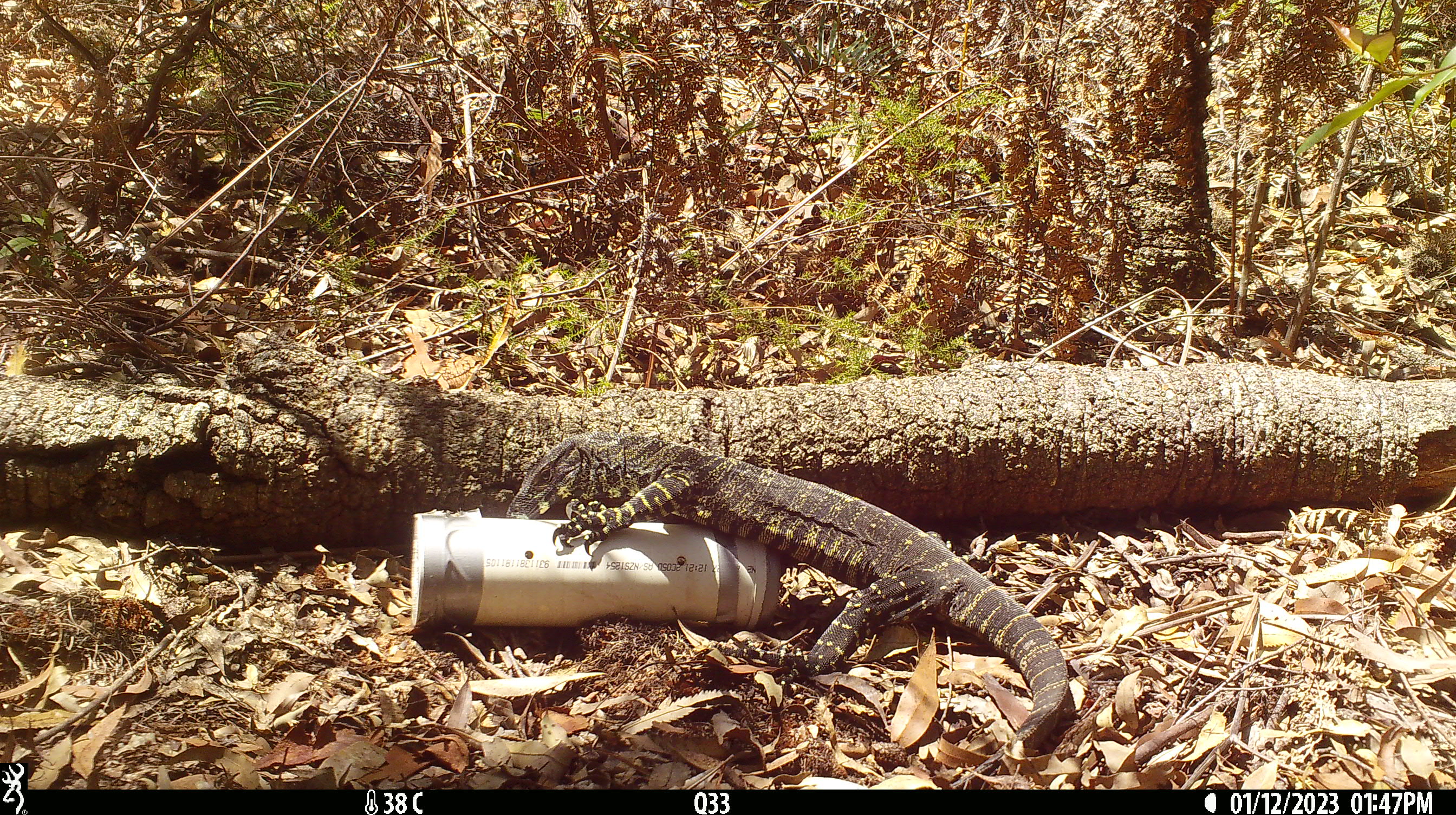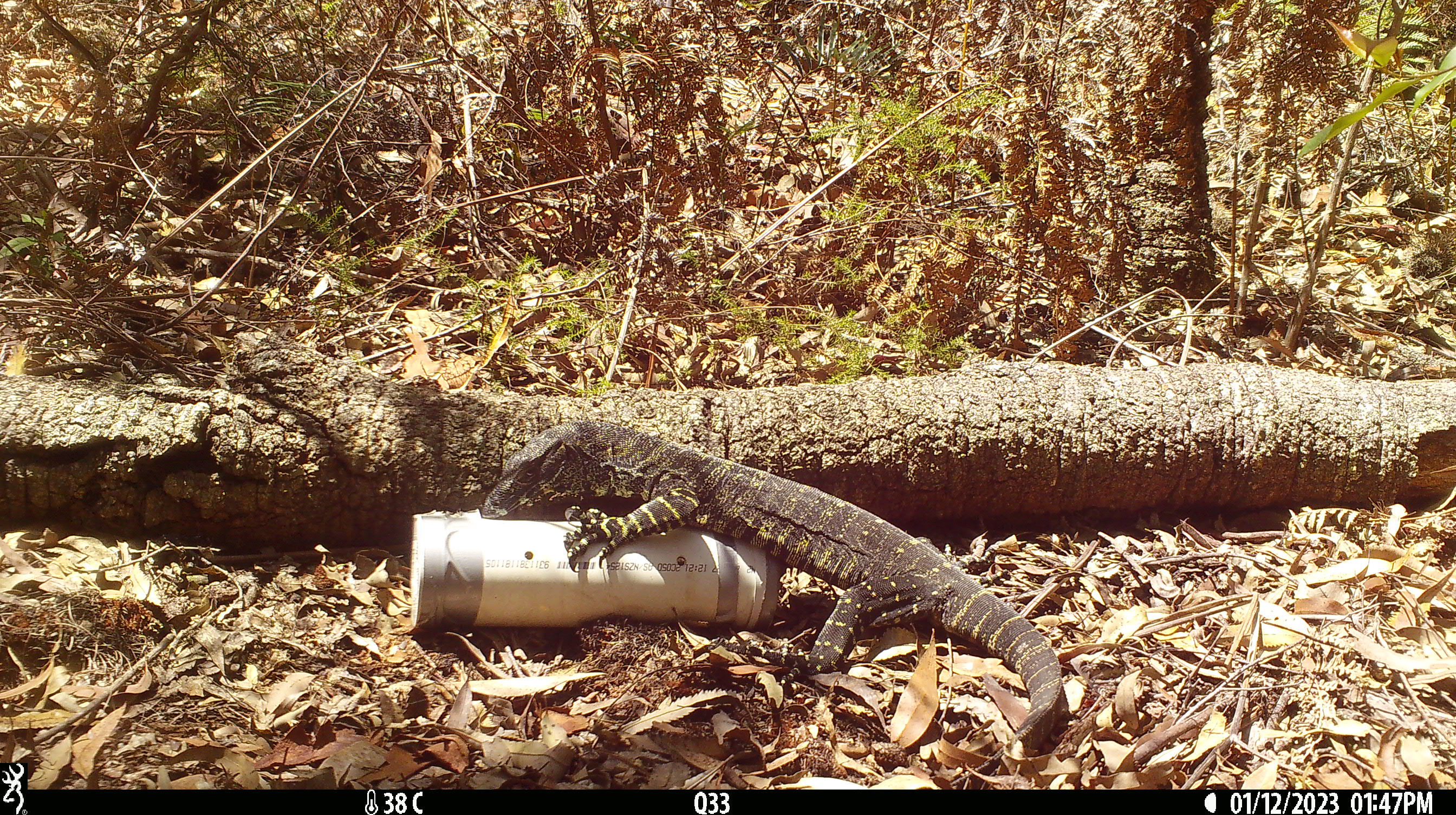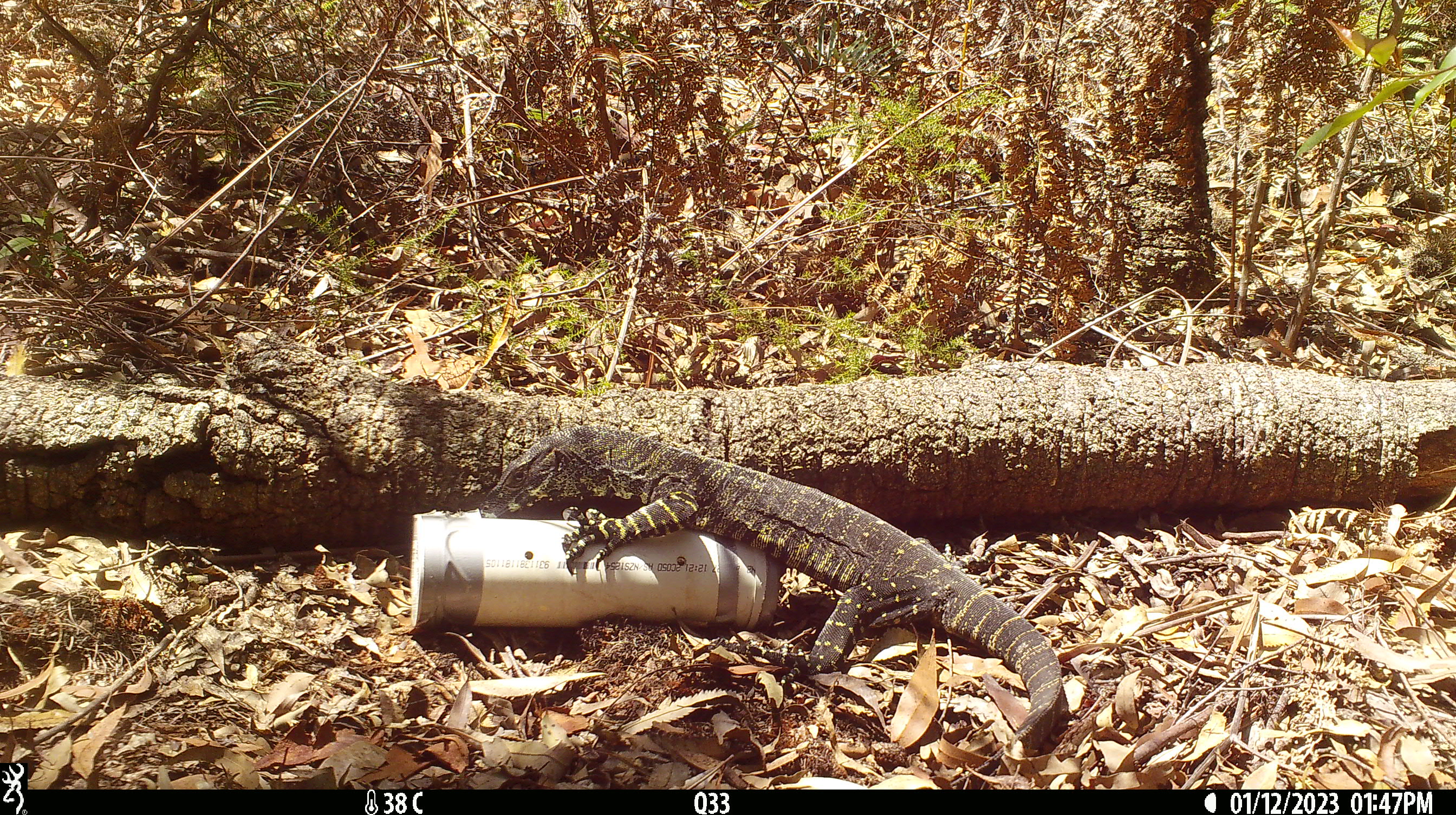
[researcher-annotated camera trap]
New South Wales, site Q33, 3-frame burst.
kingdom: Animalia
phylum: Chordata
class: Reptilia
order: Squamata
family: Varanidae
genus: Varanus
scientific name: Varanus varius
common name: lace monitor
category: goanna